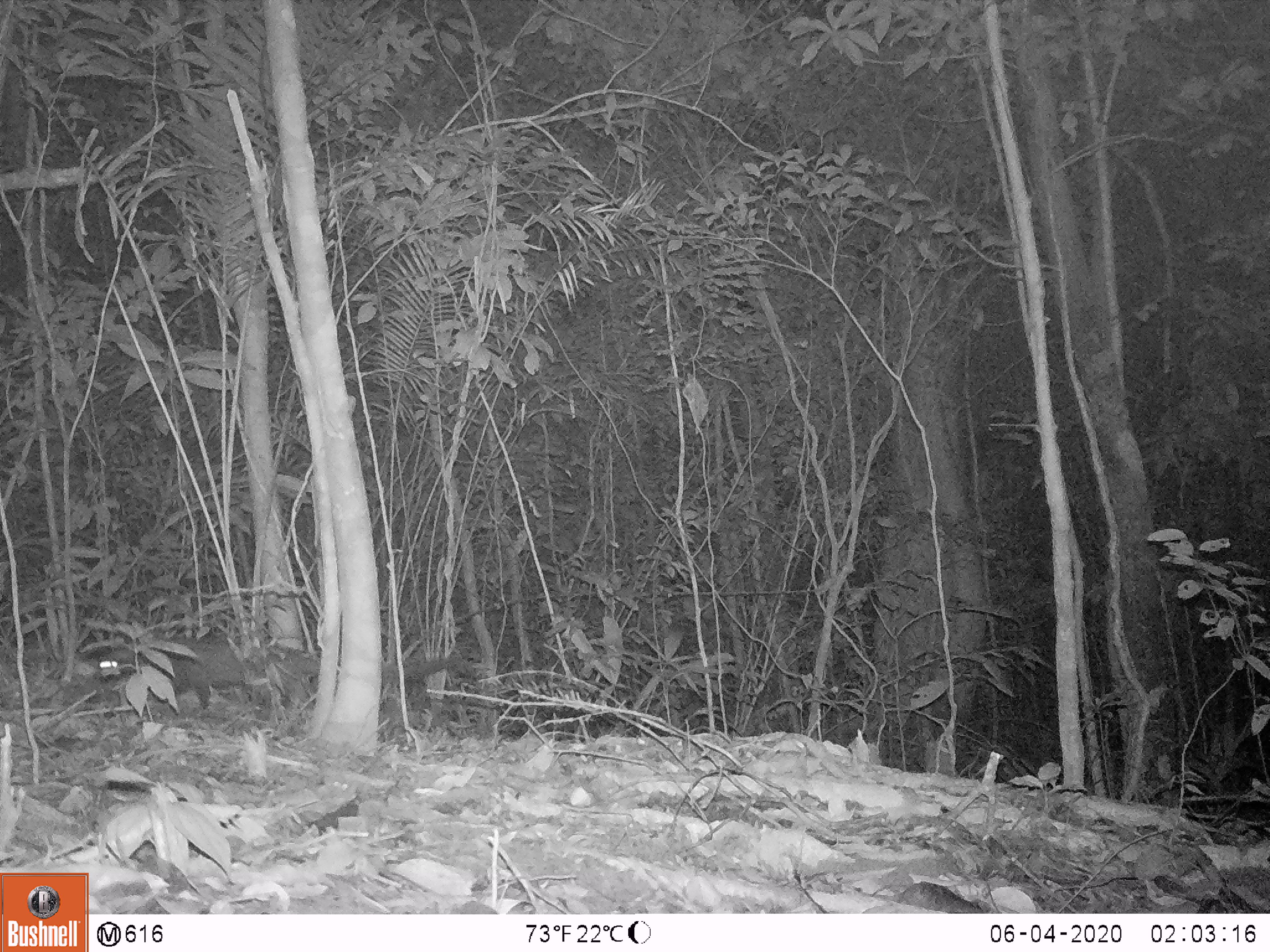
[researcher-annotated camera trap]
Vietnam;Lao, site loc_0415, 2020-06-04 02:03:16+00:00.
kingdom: Animalia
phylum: Chordata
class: Mammalia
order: Carnivora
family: Viverridae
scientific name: Paradoxurinae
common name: palm civet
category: unidentified palm civet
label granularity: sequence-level